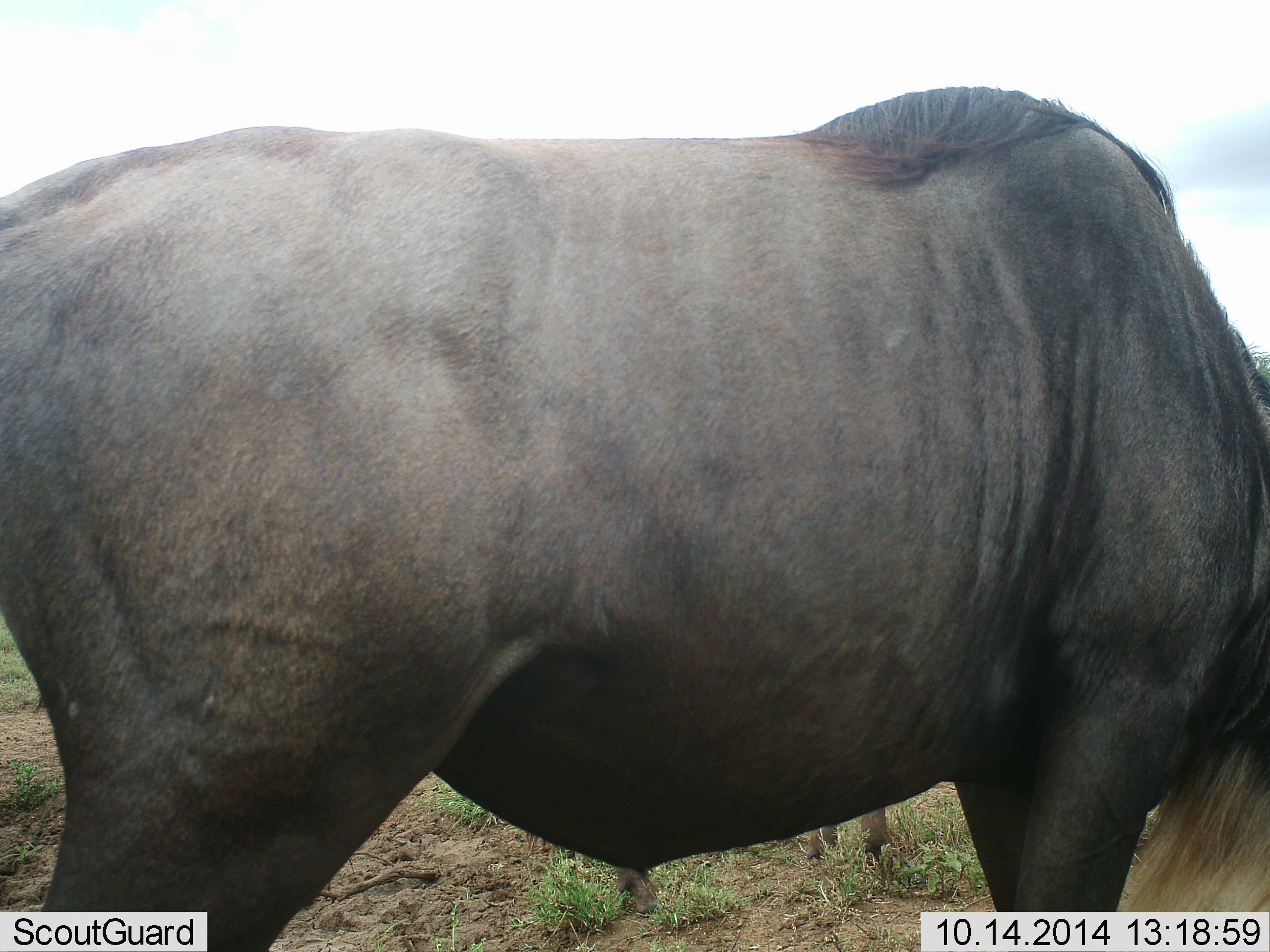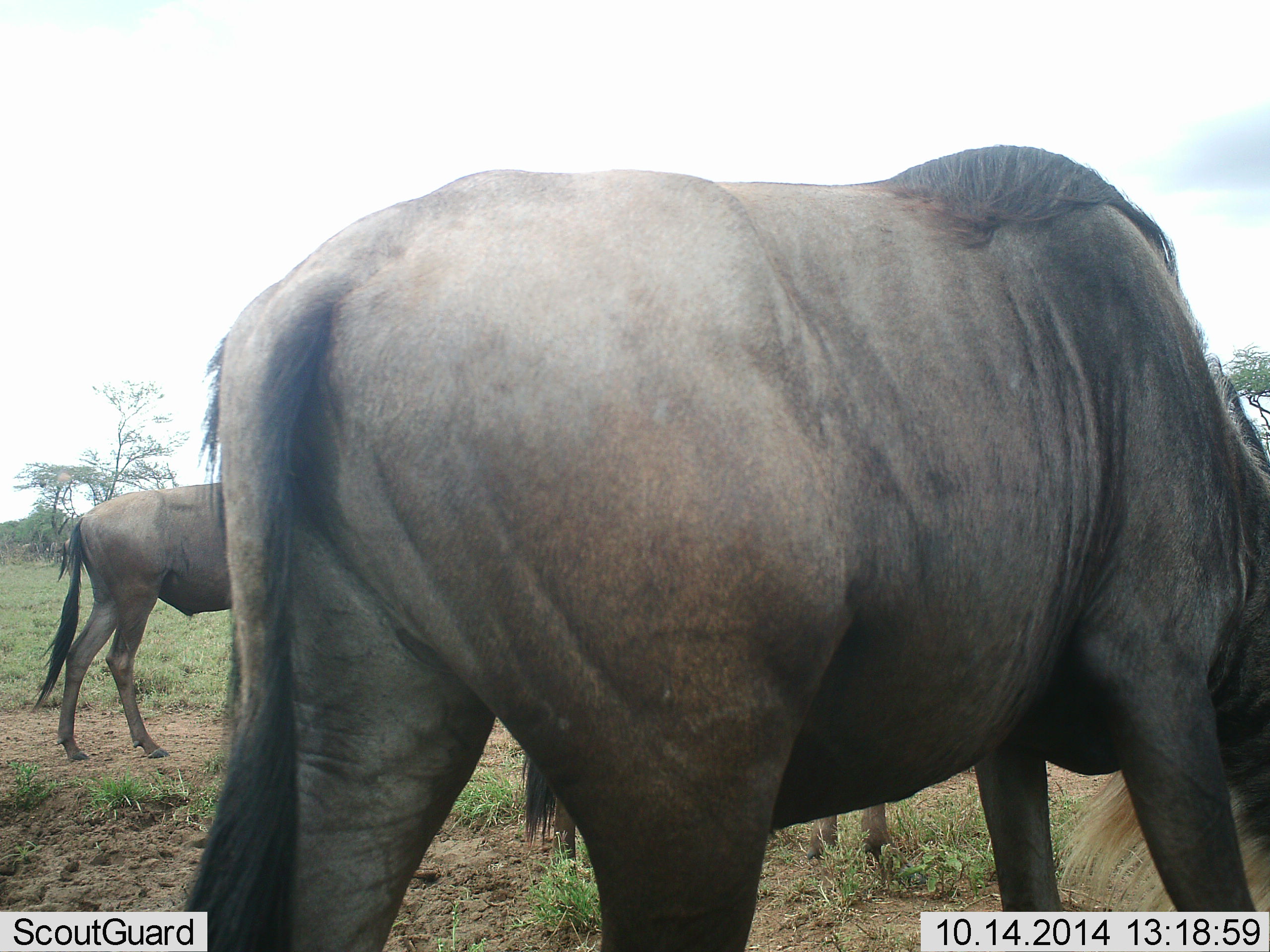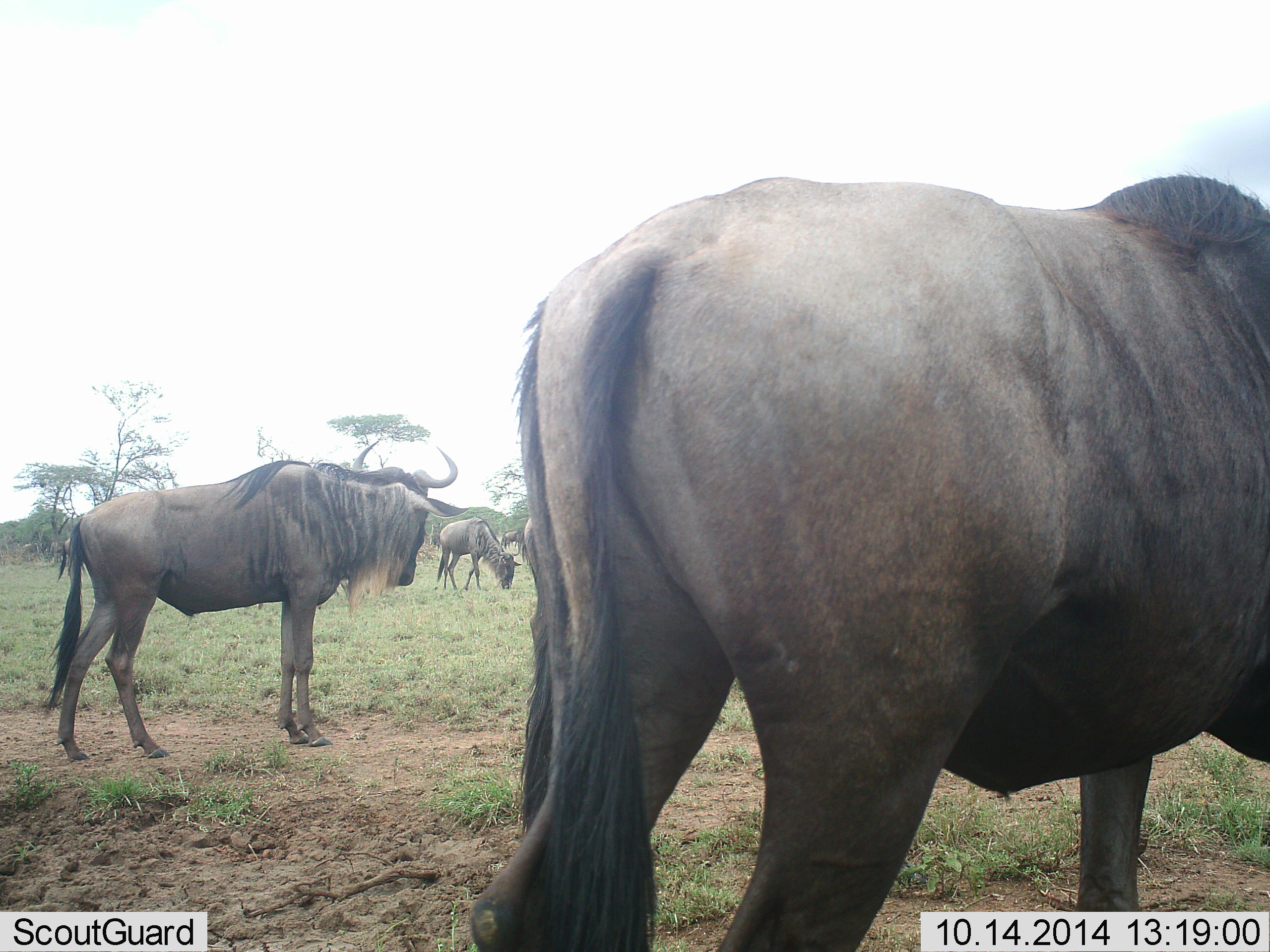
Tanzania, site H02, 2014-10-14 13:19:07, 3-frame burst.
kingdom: Animalia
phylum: Chordata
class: Mammalia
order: Artiodactyla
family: Bovidae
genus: Connochaetes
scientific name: Connochaetes taurinus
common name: blue wildebeest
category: wildebeest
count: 4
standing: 83%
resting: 0%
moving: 83%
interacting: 0%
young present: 0%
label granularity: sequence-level